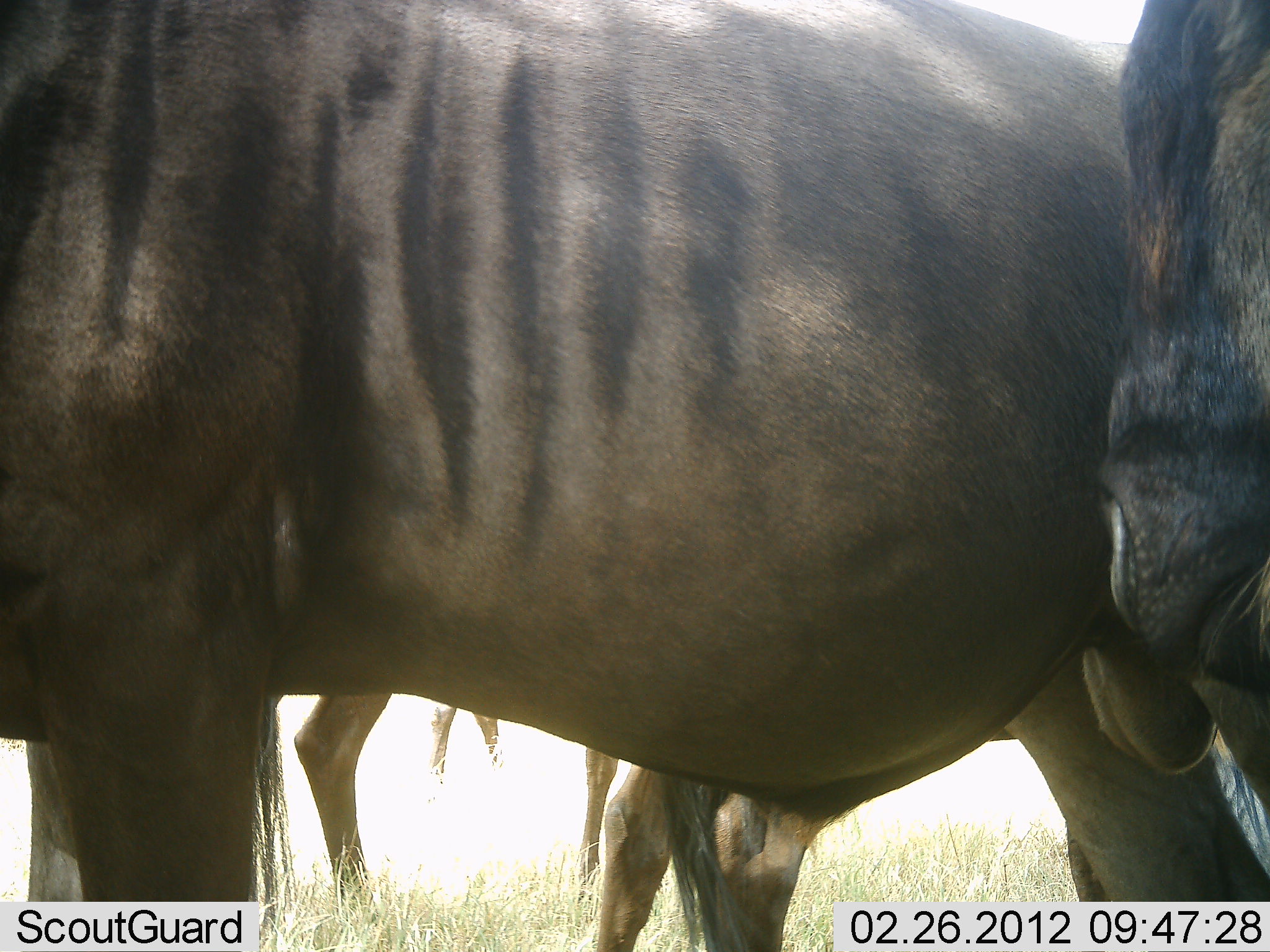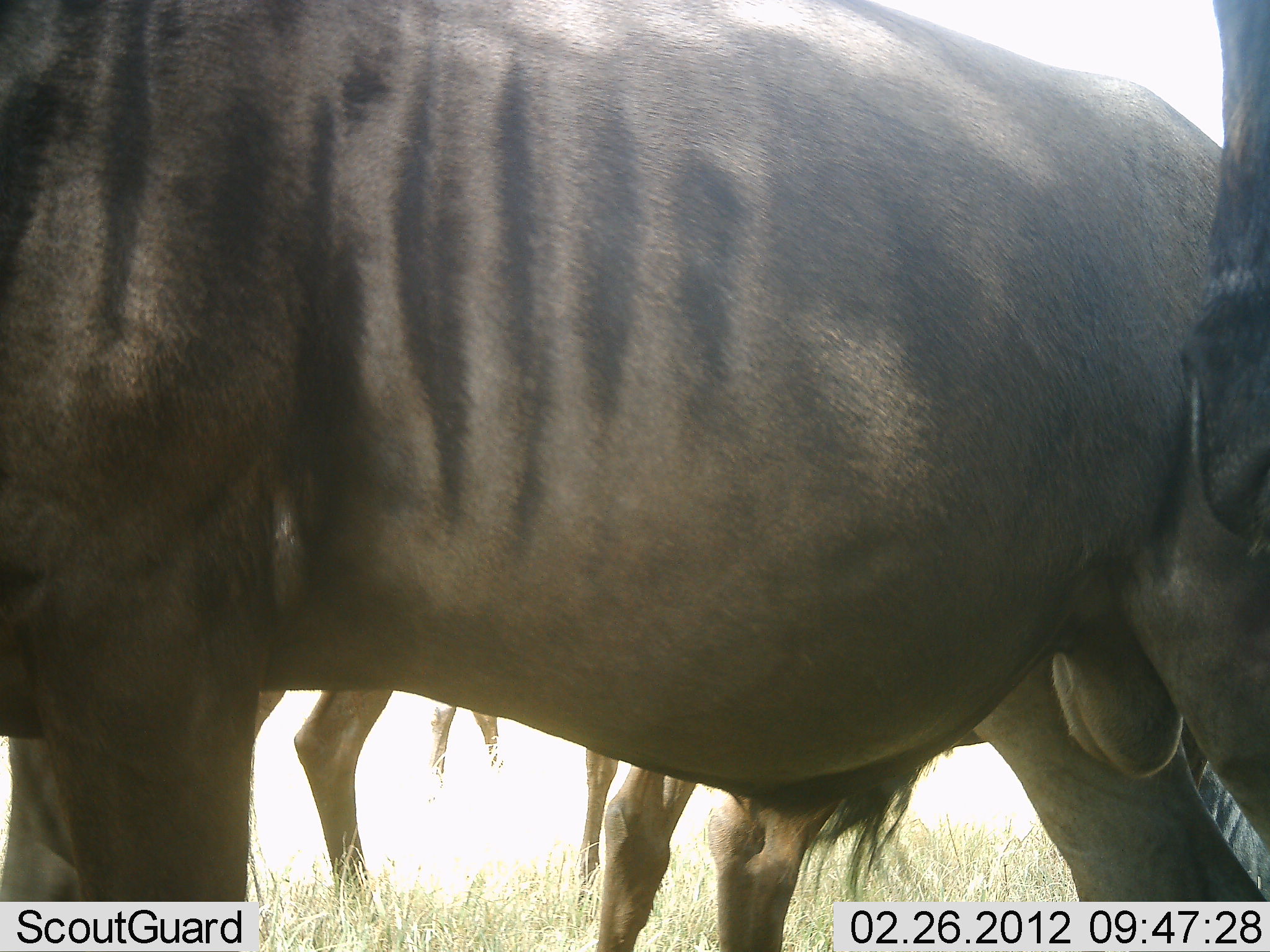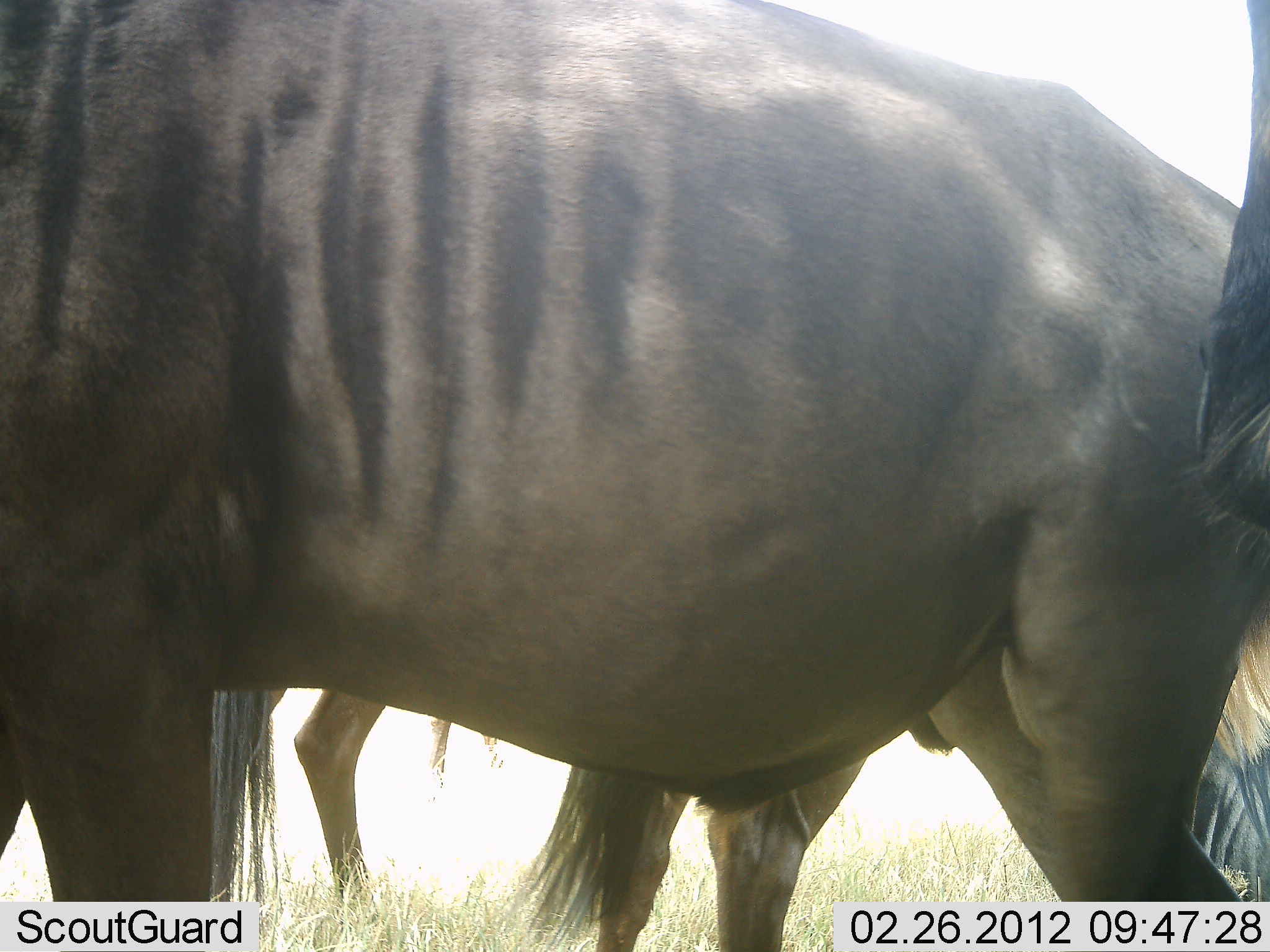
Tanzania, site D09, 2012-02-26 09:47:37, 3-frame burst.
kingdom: Animalia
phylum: Chordata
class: Mammalia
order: Artiodactyla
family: Bovidae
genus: Connochaetes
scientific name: Connochaetes taurinus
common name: blue wildebeest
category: wildebeest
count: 4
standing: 91%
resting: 0%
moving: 9%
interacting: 14%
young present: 0%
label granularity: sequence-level